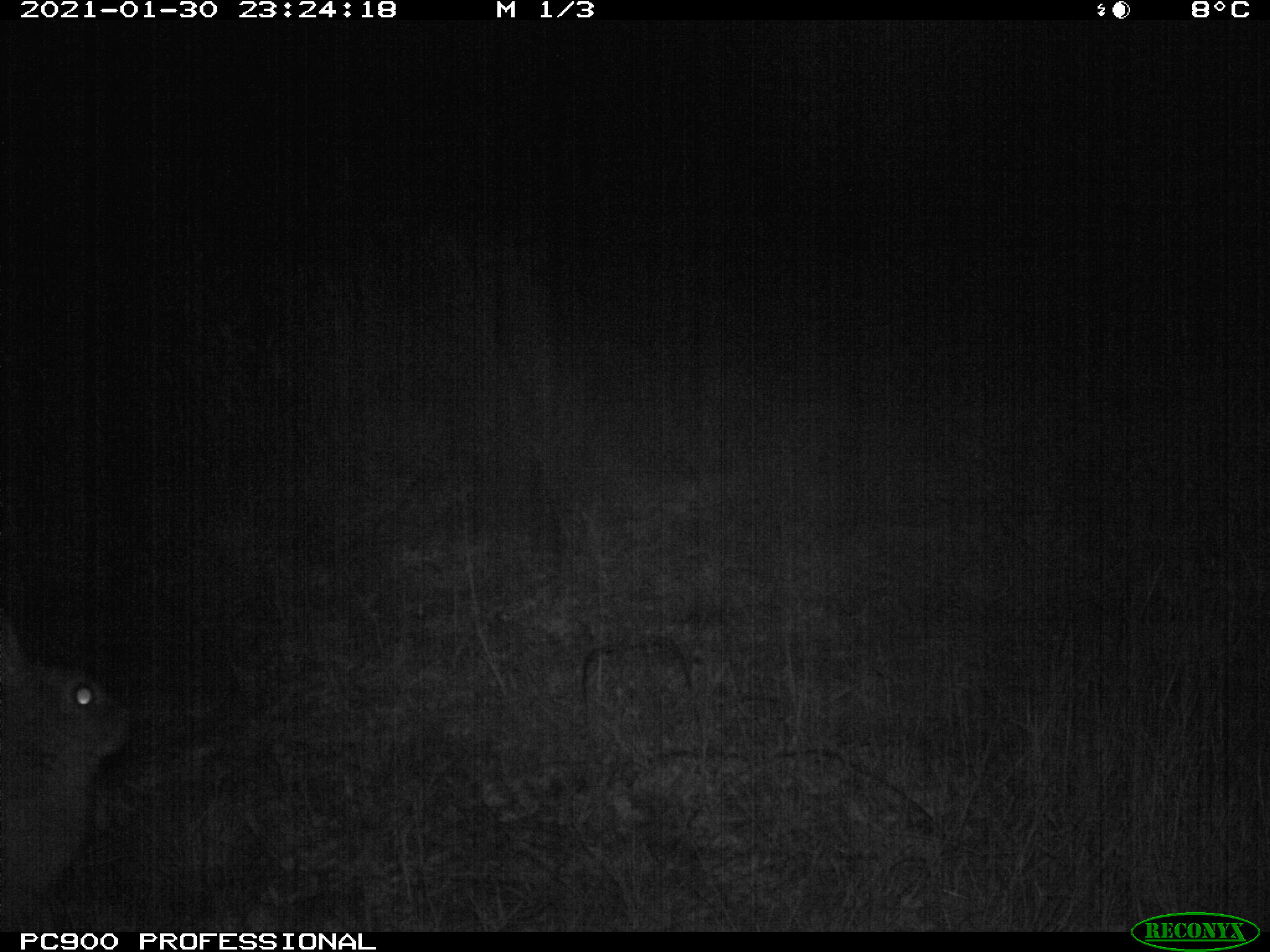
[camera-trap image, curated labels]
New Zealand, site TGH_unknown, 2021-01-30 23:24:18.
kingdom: Animalia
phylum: Chordata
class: Mammalia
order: Lagomorpha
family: Leporidae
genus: Oryctolagus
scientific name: Oryctolagus cuniculus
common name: european rabbit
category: rabbit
Rabbit (european rabbit) (Oryctolagus cuniculus).